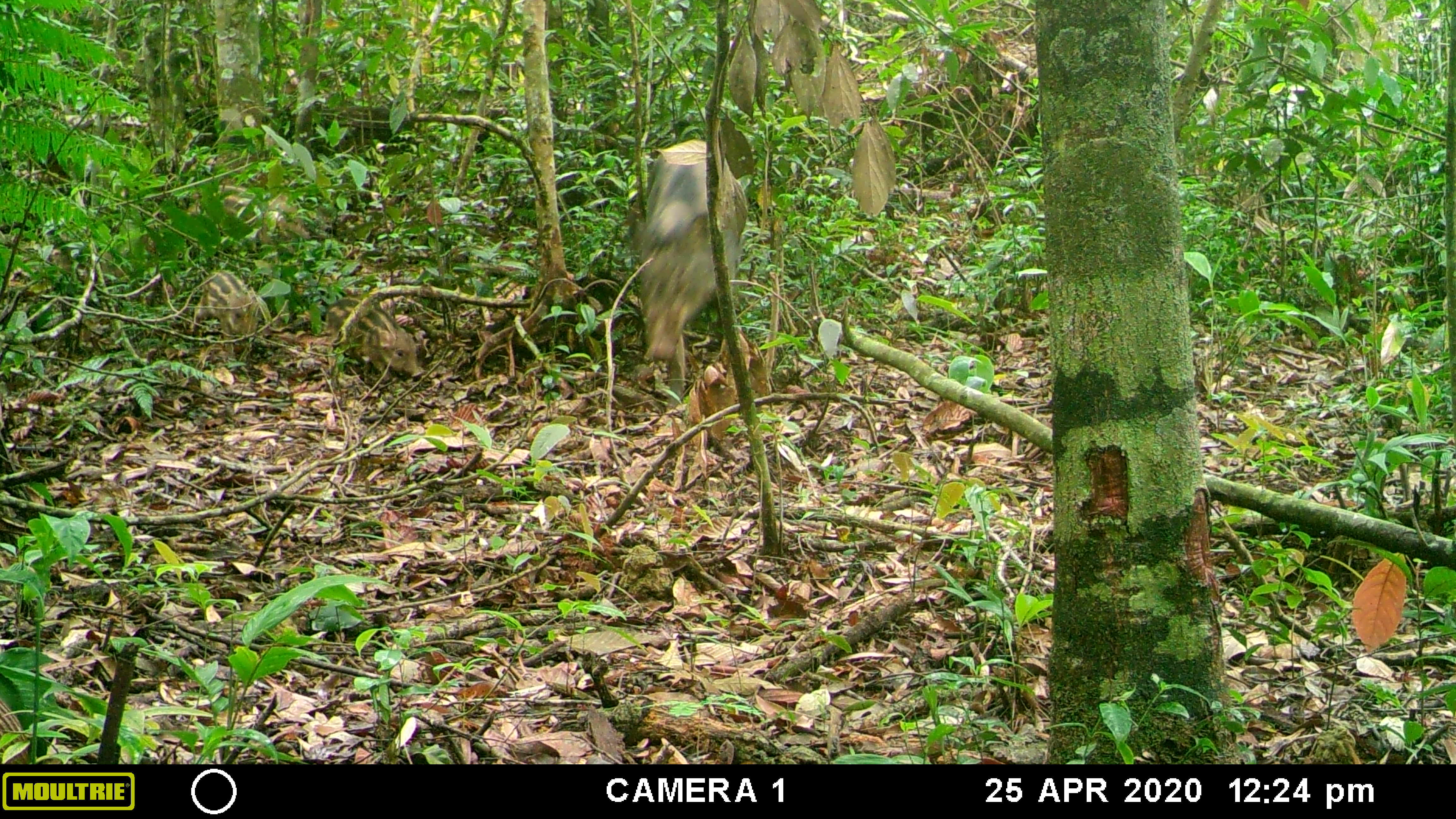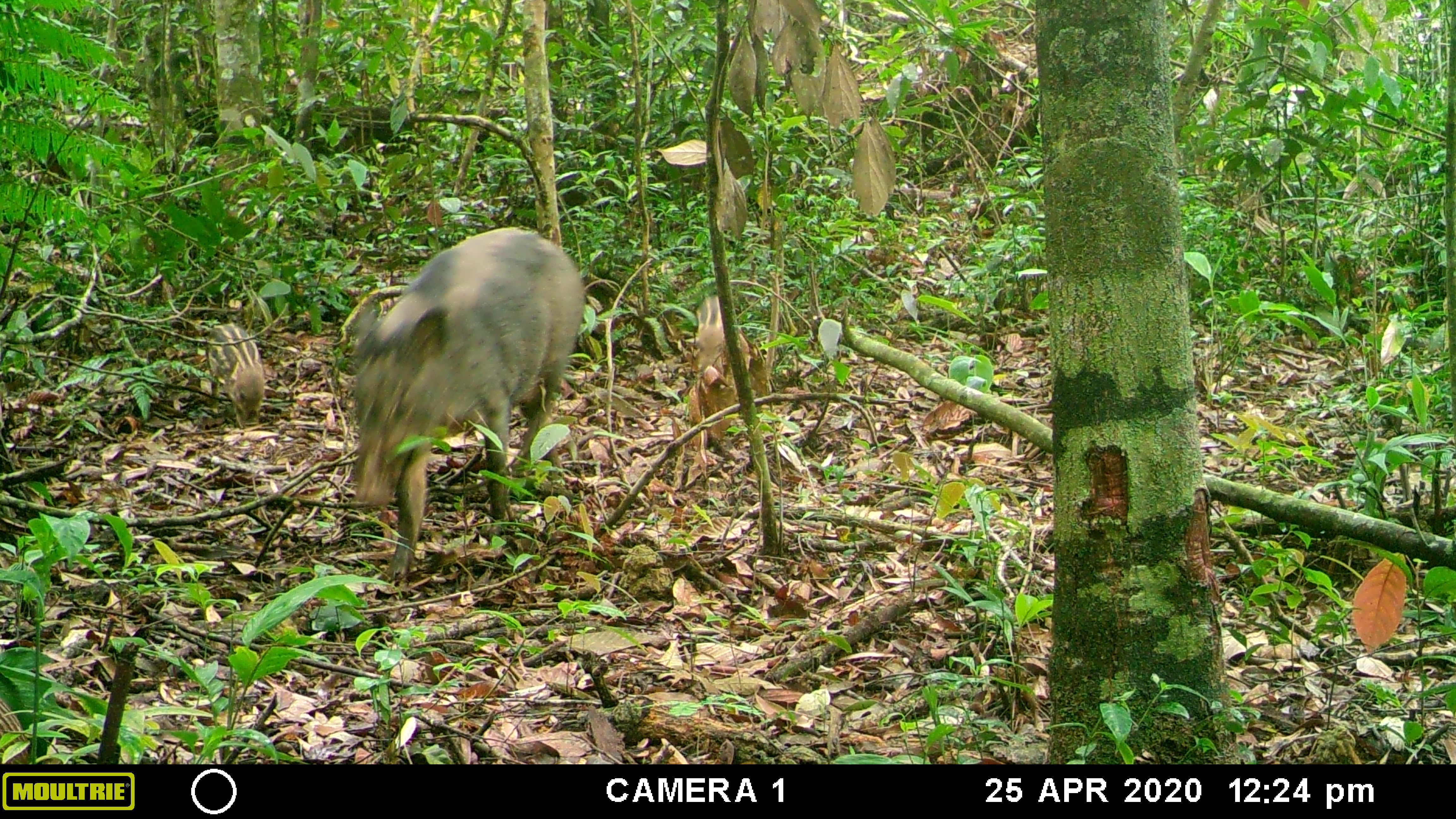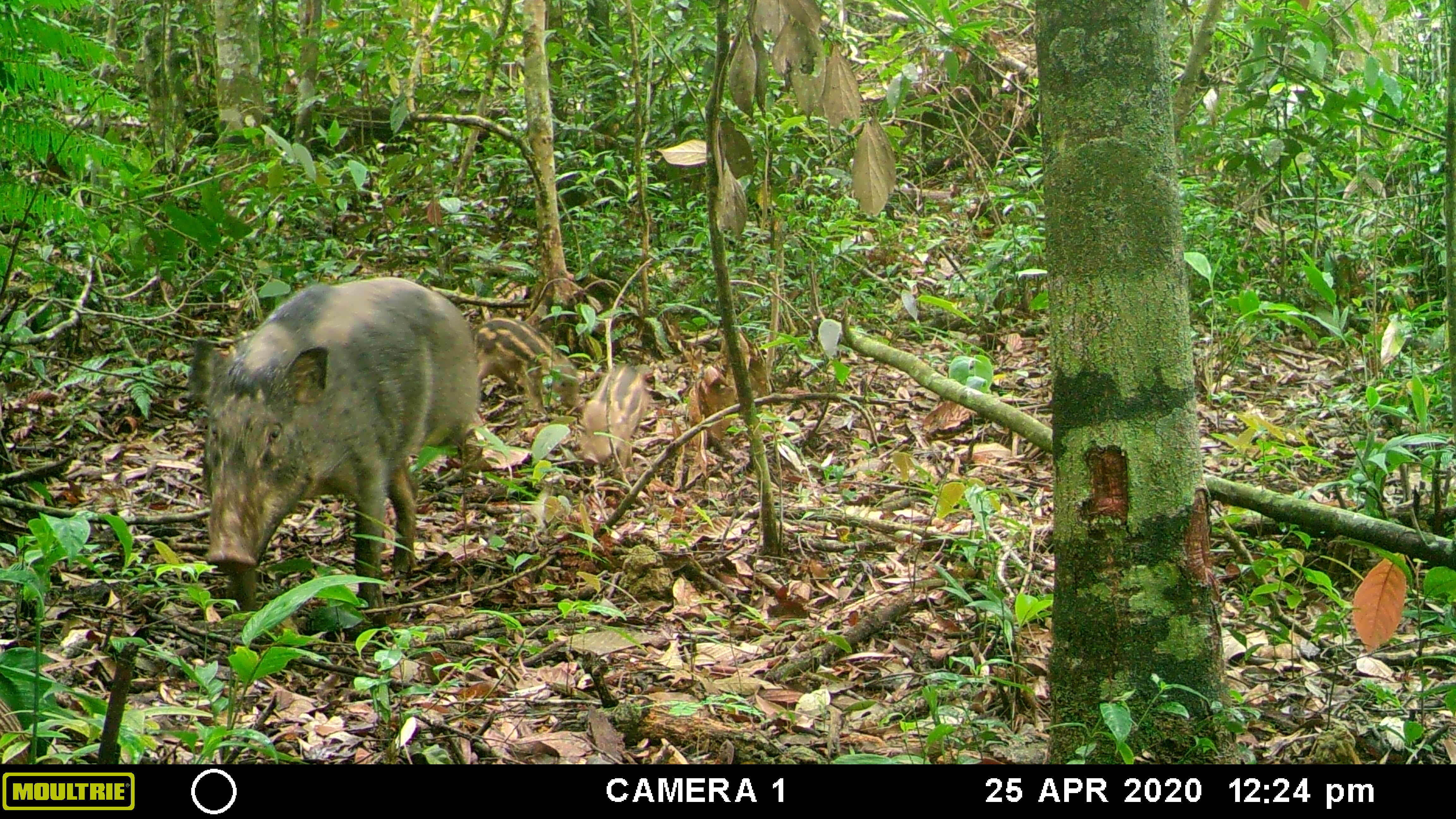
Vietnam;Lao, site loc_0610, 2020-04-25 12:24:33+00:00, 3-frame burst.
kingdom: Animalia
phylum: Chordata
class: Mammalia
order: Artiodactyla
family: Suidae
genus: Sus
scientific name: Sus scrofa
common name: eurasian wild pig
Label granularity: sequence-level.